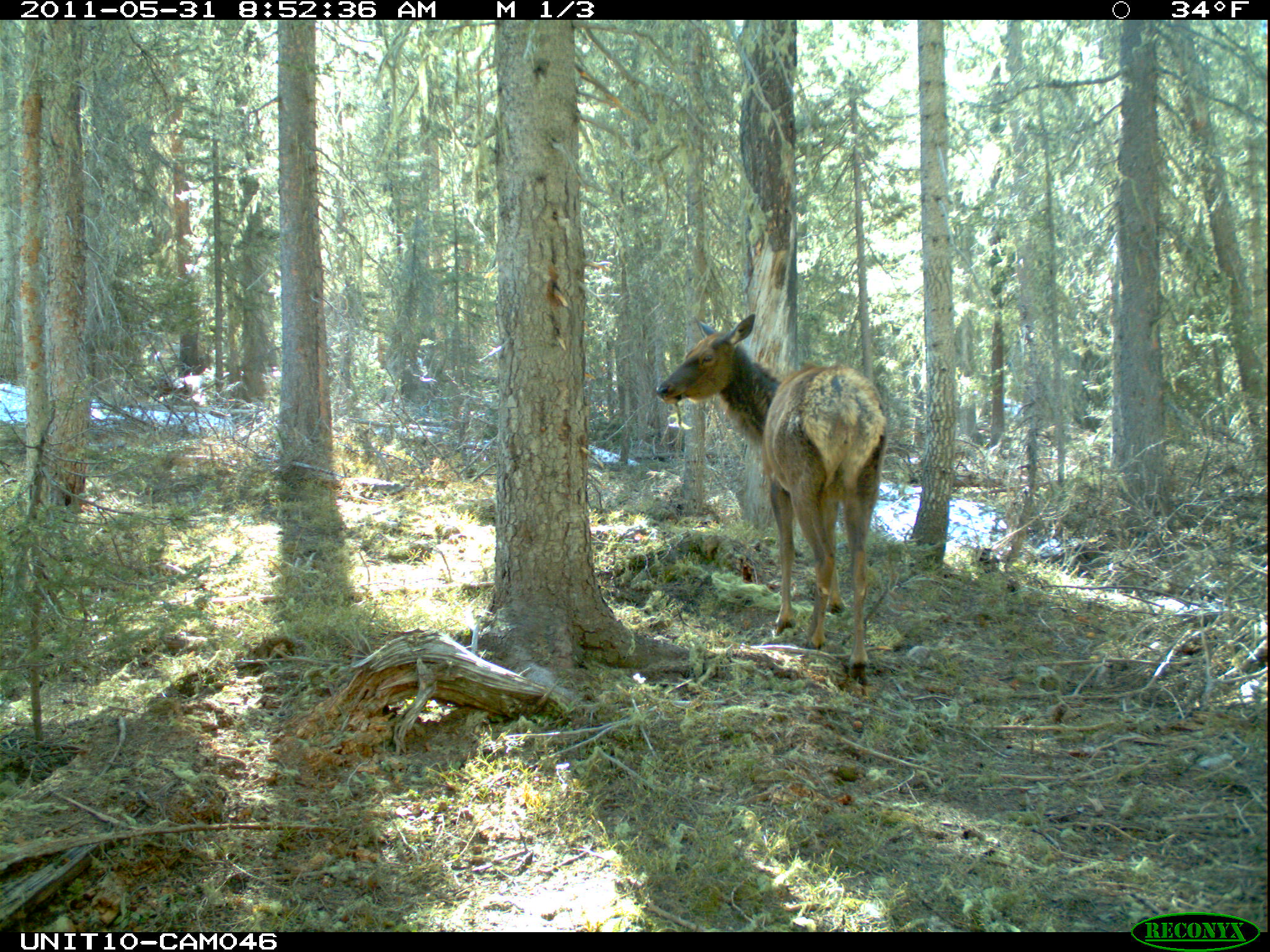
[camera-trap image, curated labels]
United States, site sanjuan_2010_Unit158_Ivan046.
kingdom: Animalia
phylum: Chordata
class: Mammalia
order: Artiodactyla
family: Cervidae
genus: Cervus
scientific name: Cervus elaphus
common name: red deer